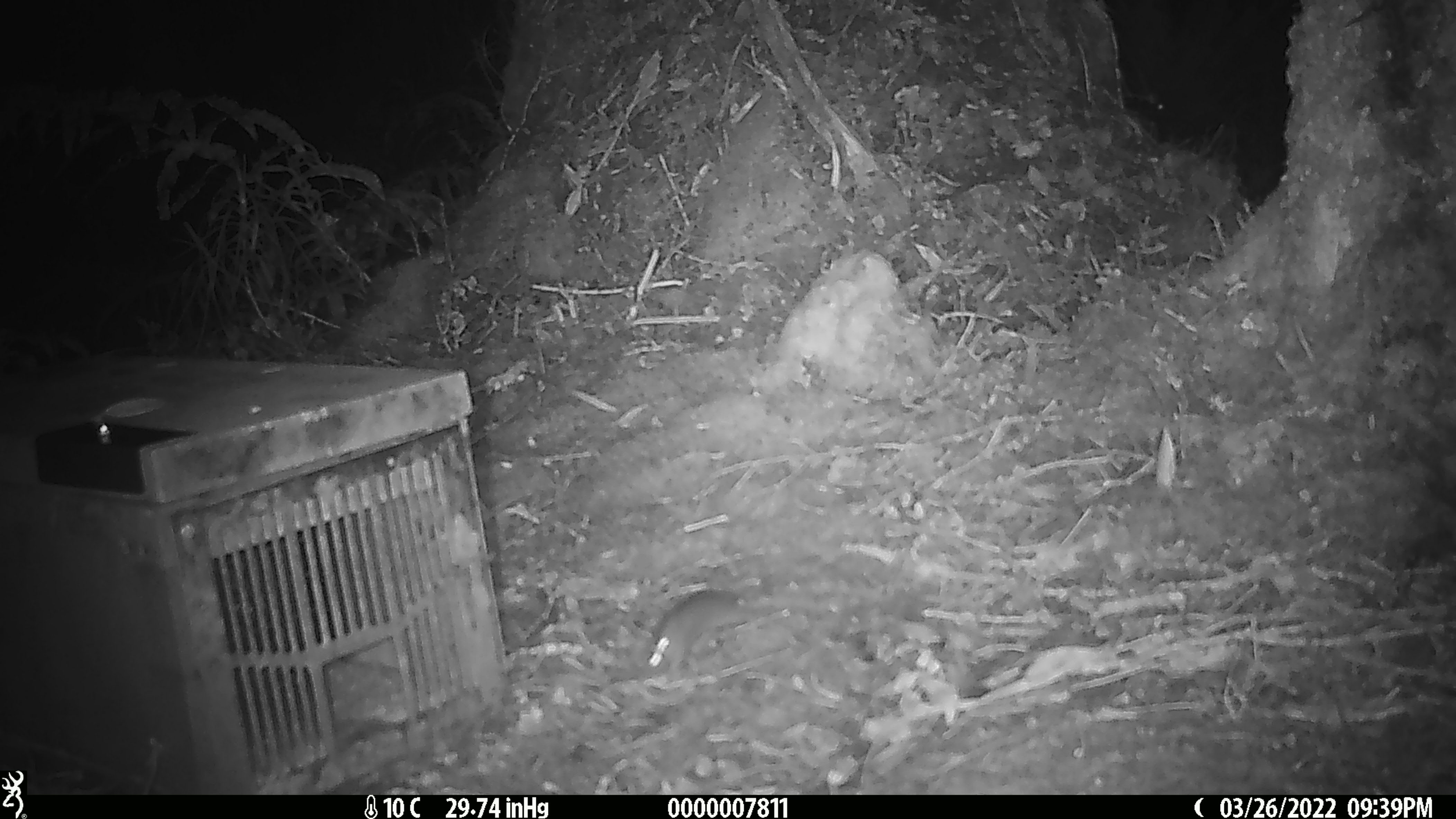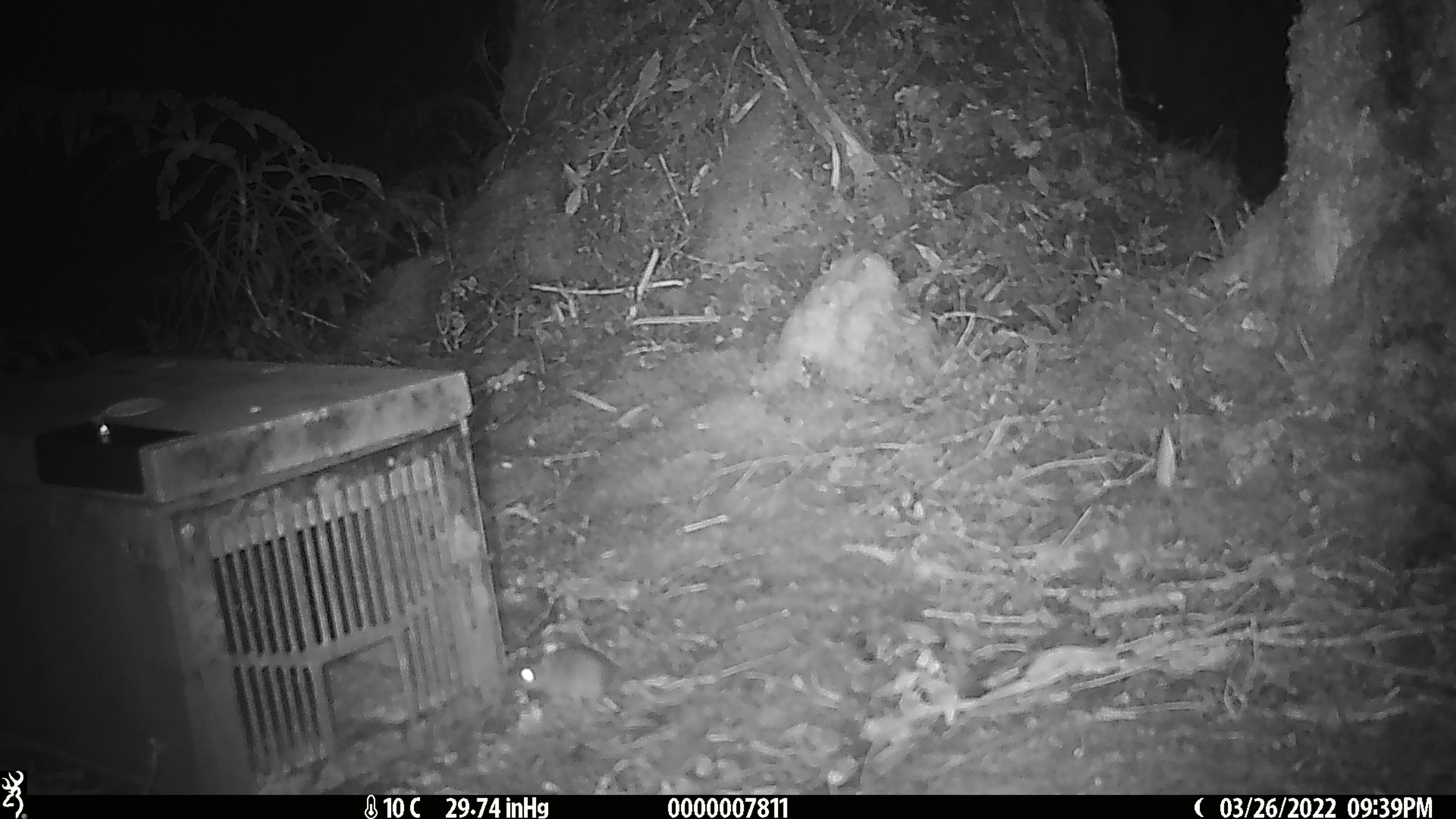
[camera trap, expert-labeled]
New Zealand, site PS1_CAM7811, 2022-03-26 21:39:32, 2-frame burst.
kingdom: Animalia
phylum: Chordata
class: Mammalia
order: Rodentia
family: Muridae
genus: Mus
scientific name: Mus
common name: mouse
Mouse (Mus).